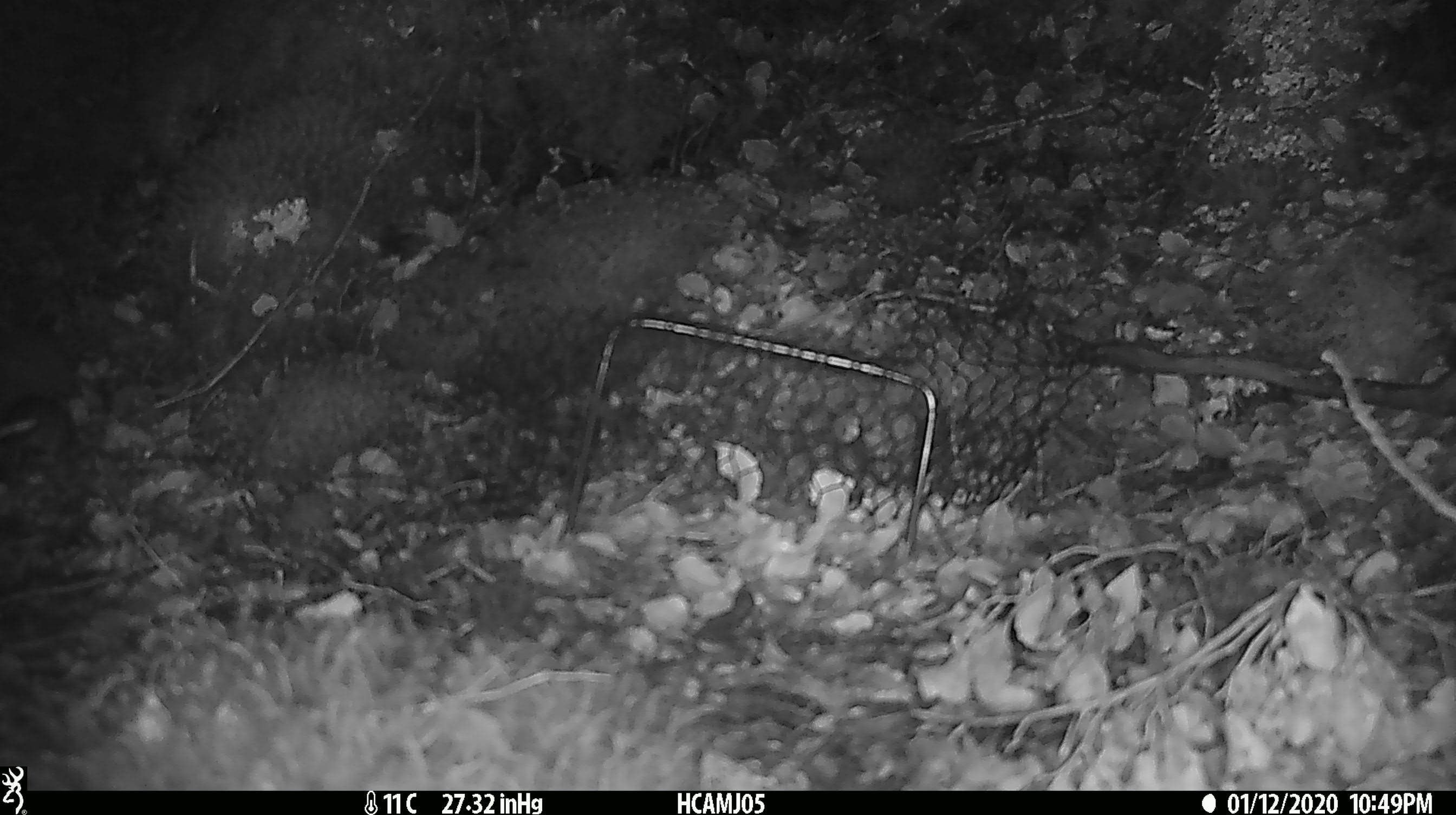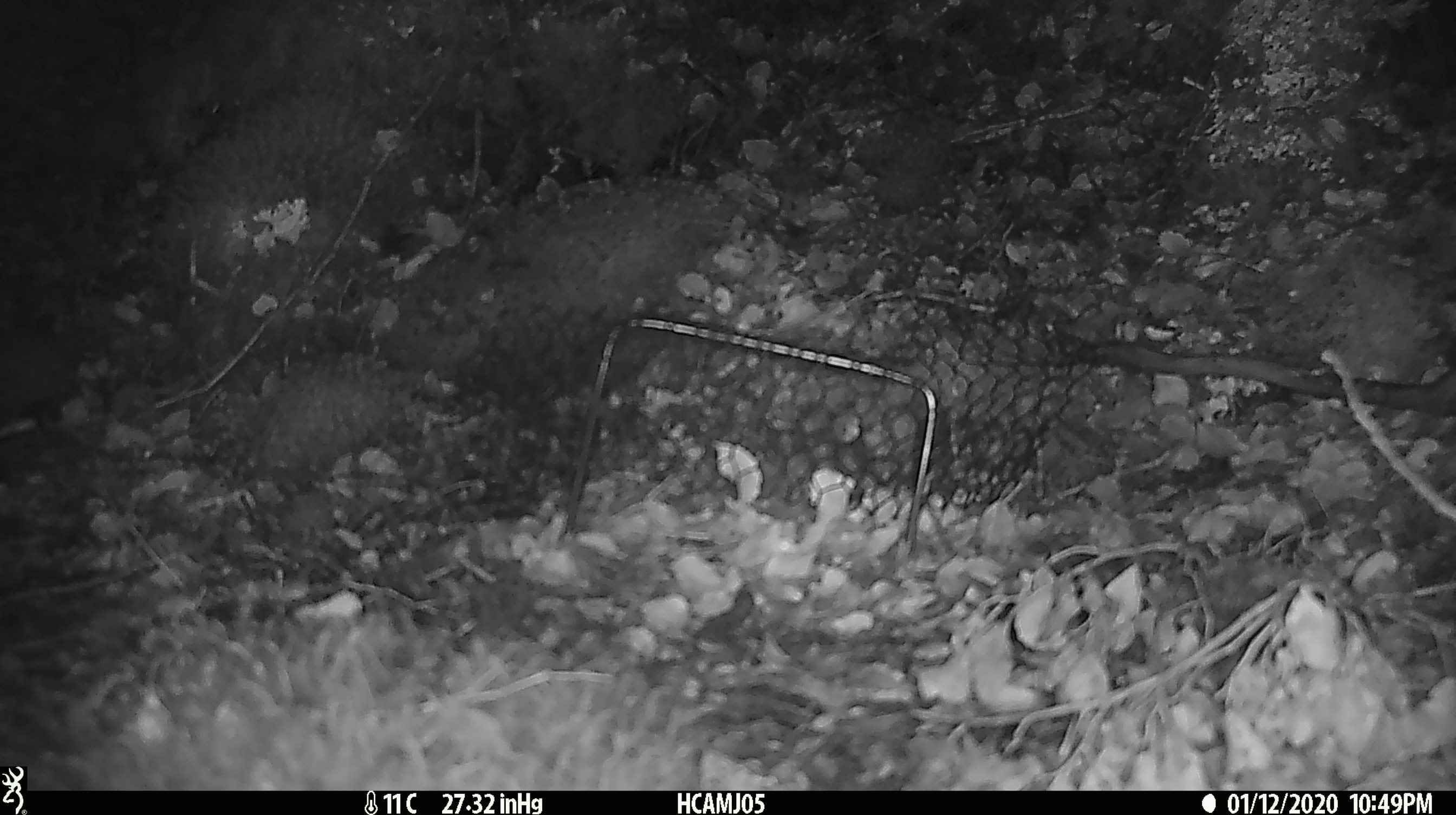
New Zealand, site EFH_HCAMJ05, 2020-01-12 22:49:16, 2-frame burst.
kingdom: Animalia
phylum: Chordata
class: Mammalia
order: Rodentia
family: Muridae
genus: Mus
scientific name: Mus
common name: mouse